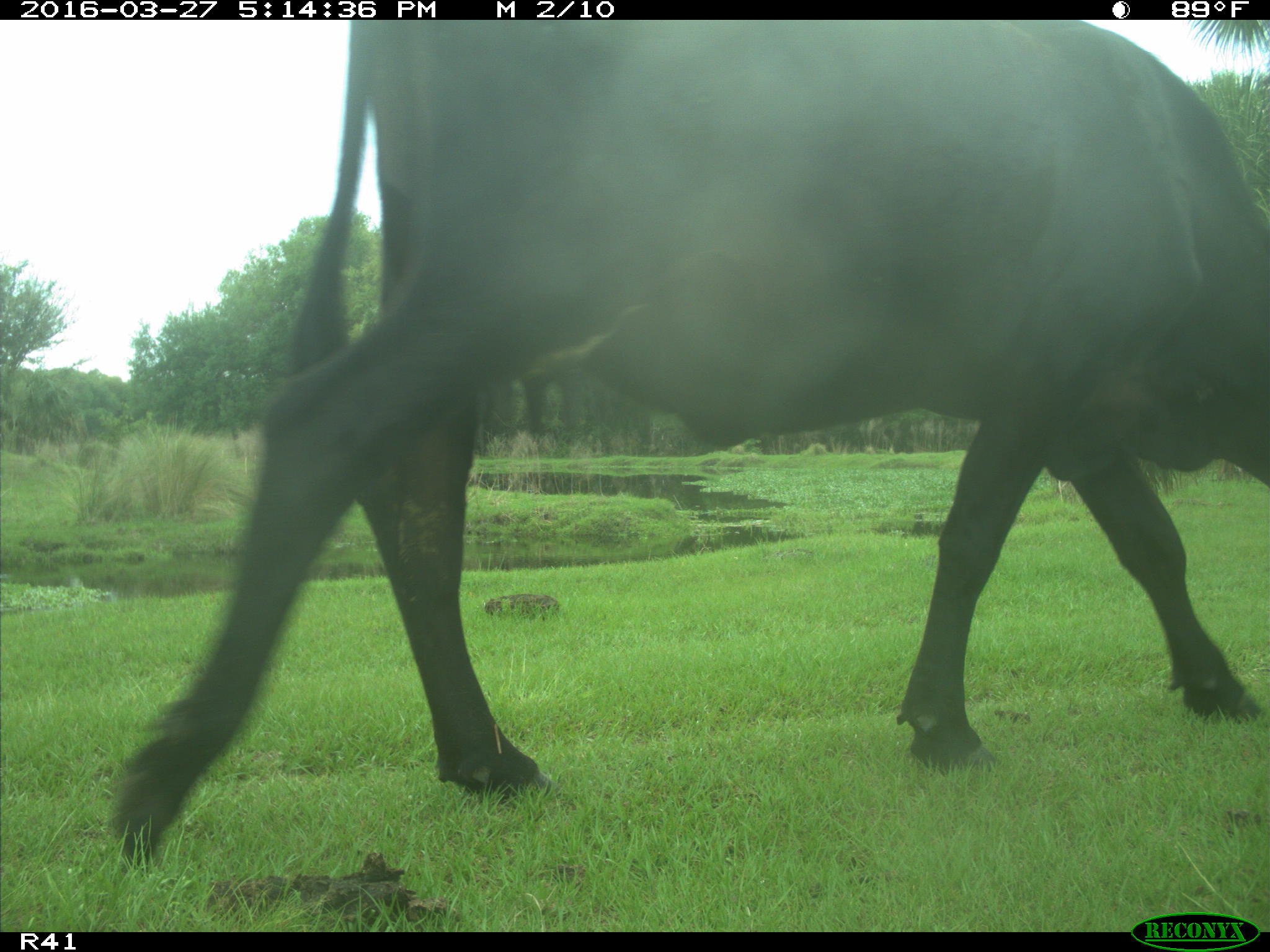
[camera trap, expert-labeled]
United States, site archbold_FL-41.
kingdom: Animalia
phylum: Chordata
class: Mammalia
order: Artiodactyla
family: Bovidae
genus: Bos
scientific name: Bos taurus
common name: domestic cow